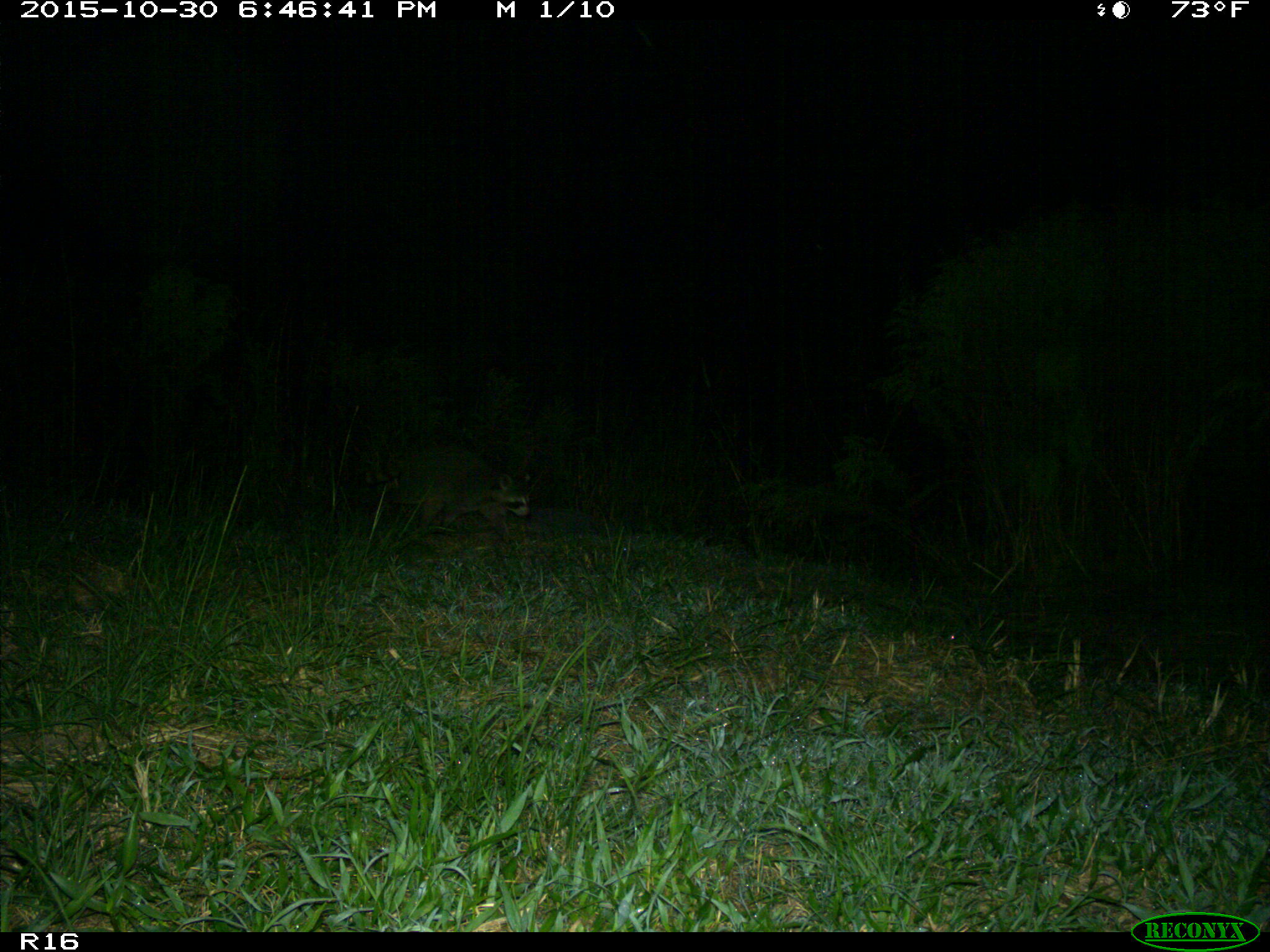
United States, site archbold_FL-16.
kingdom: Animalia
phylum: Chordata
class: Mammalia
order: Carnivora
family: Procyonidae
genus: Procyon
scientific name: Procyon lotor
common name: common raccoon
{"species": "Procyon lotor (common raccoon)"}